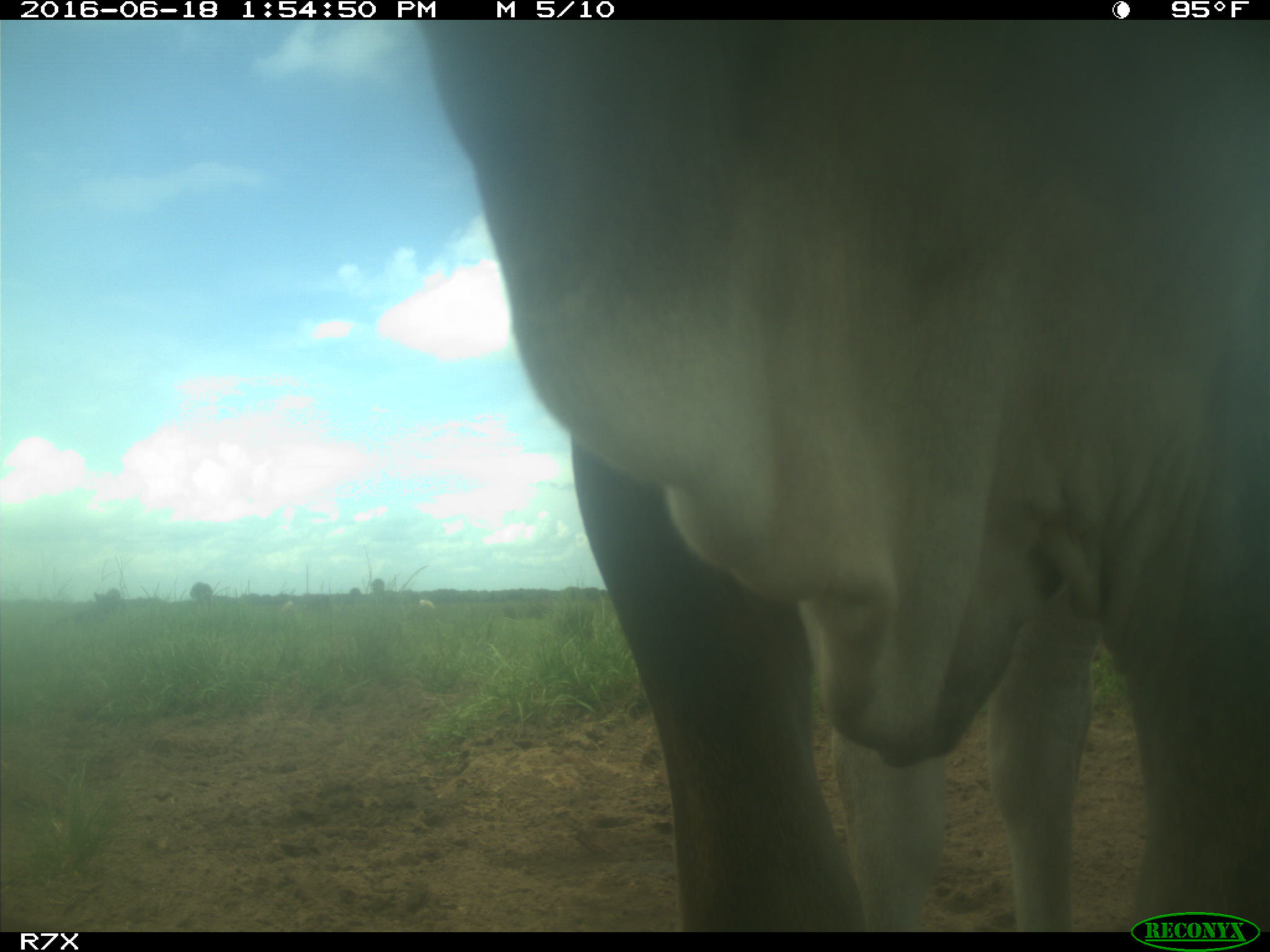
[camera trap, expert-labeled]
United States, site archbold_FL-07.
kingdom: Animalia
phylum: Chordata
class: Mammalia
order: Artiodactyla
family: Bovidae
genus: Bos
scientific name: Bos taurus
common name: domestic cow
Bos taurus (domestic cow).